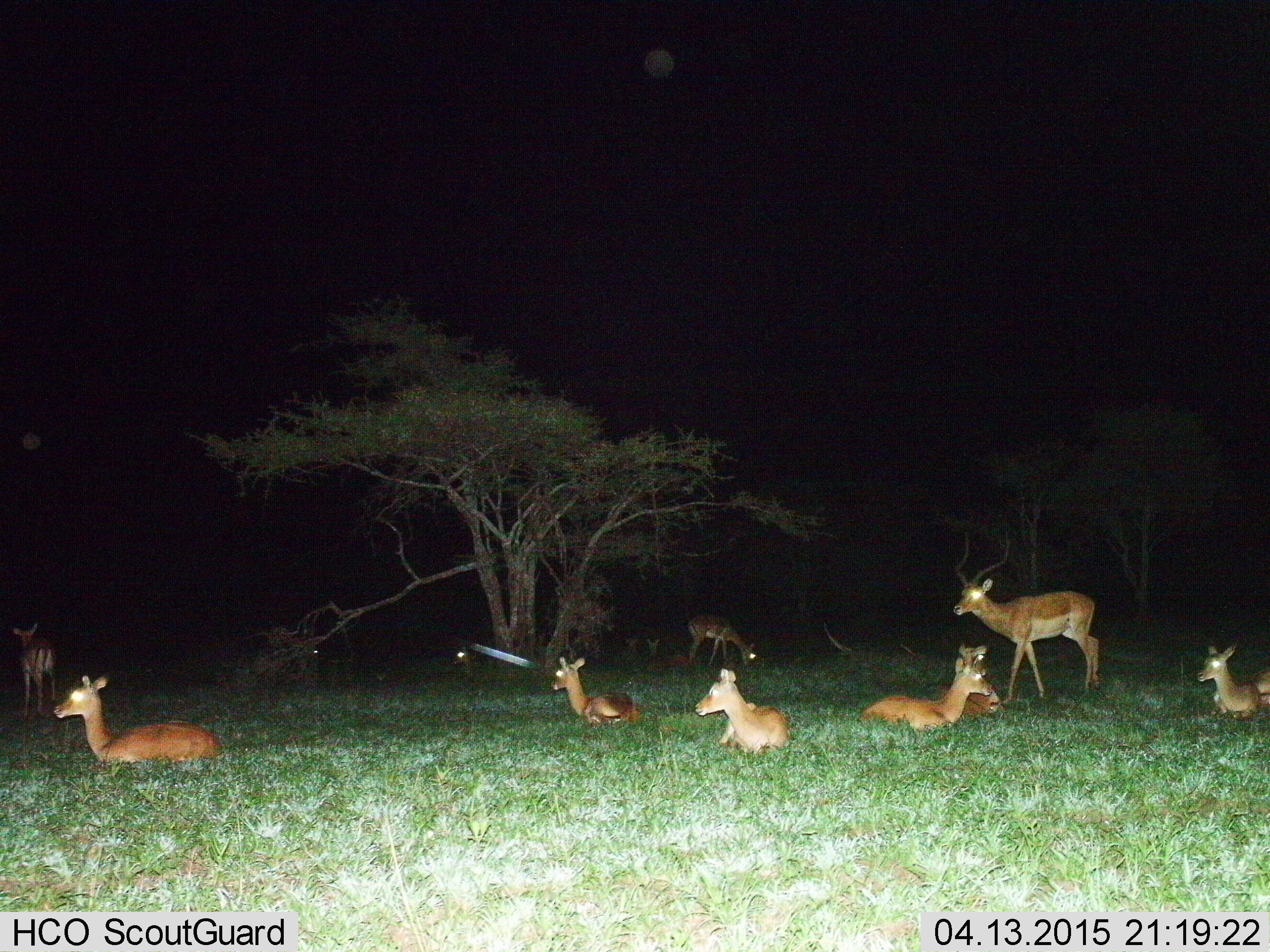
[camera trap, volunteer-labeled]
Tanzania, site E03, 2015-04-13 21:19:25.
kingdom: Animalia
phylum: Chordata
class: Mammalia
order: Artiodactyla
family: Bovidae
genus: Aepyceros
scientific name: Aepyceros melampus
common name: impala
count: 11-50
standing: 100%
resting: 100%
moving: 30%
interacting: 0%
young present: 10%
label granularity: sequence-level